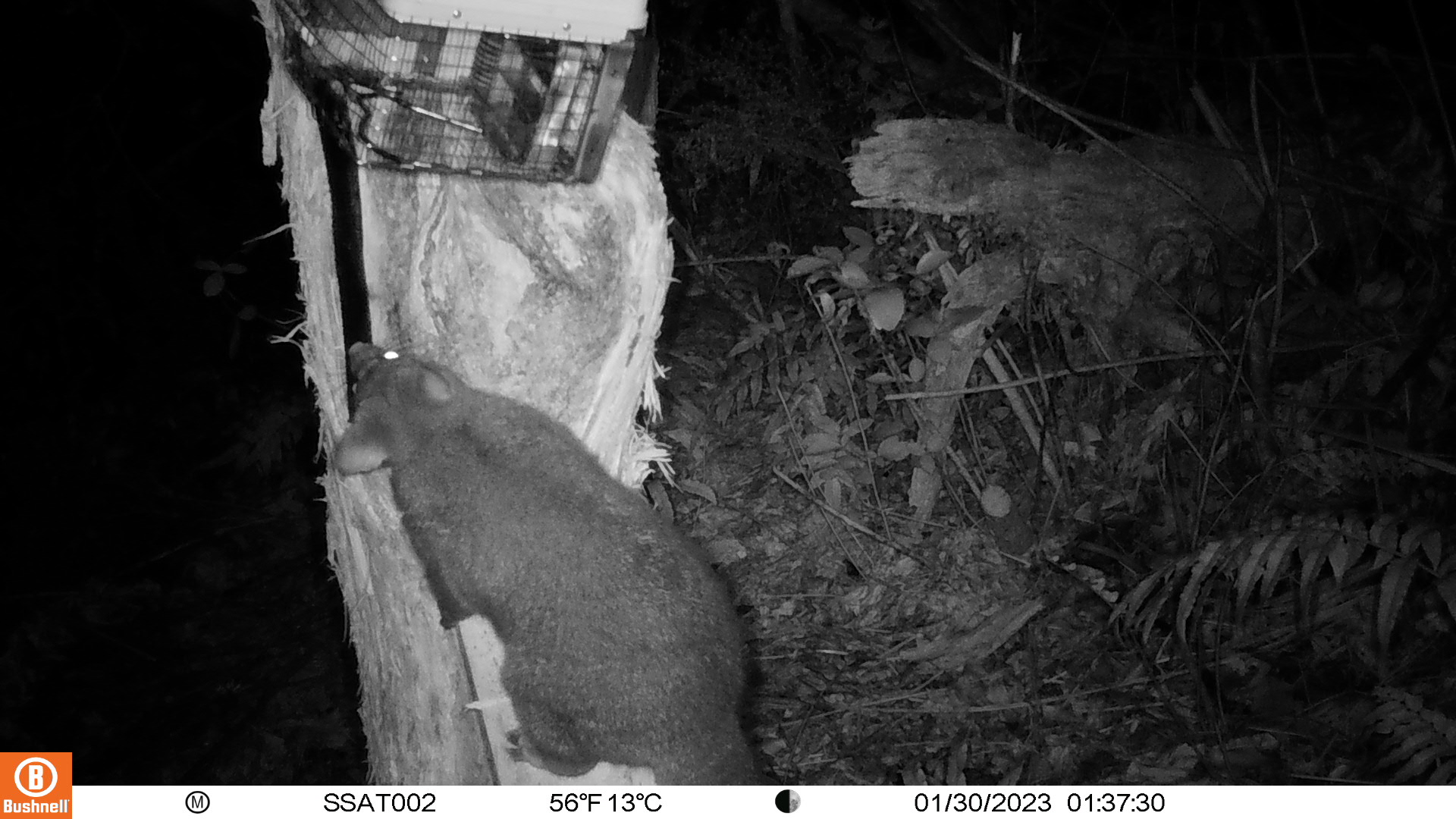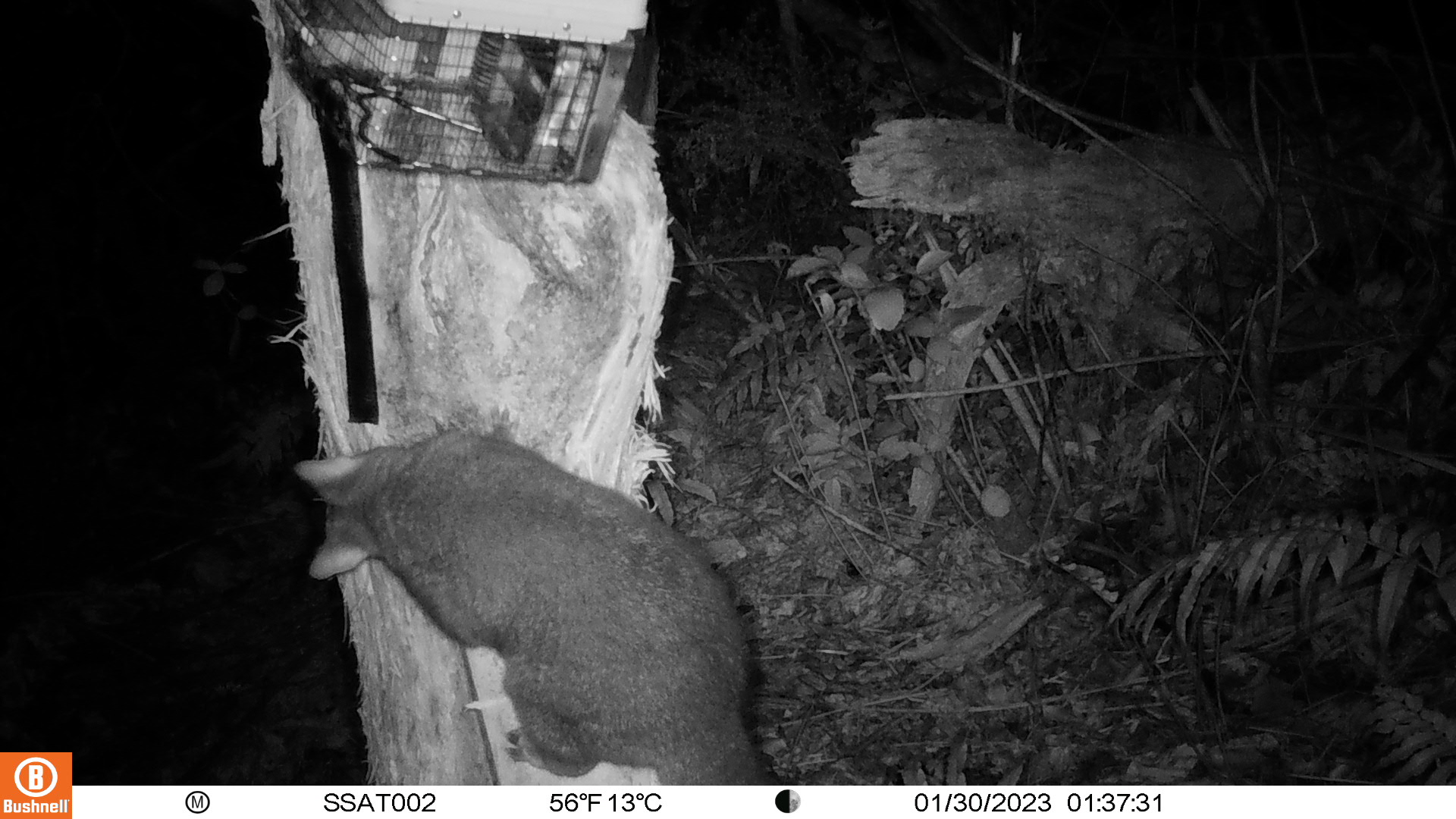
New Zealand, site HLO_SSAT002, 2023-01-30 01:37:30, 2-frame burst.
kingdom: Animalia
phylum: Chordata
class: Mammalia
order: Diprotodontia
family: Phalangeridae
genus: Trichosurus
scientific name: Trichosurus vulpecula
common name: common brushtail possum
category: possum